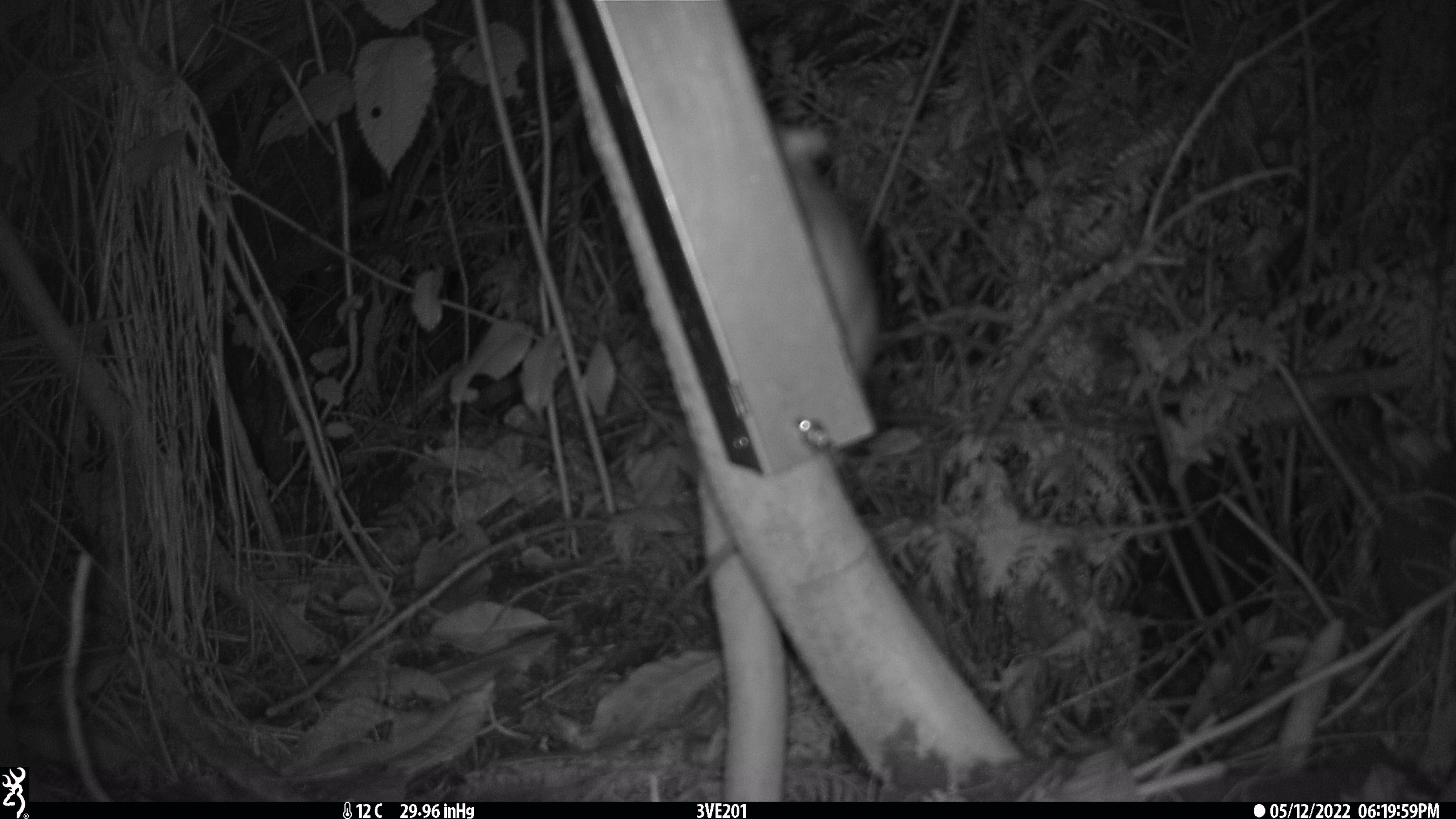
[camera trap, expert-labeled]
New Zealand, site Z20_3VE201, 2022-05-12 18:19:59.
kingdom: Animalia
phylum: Chordata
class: Mammalia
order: Rodentia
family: Muridae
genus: Rattus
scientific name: Rattus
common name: rat